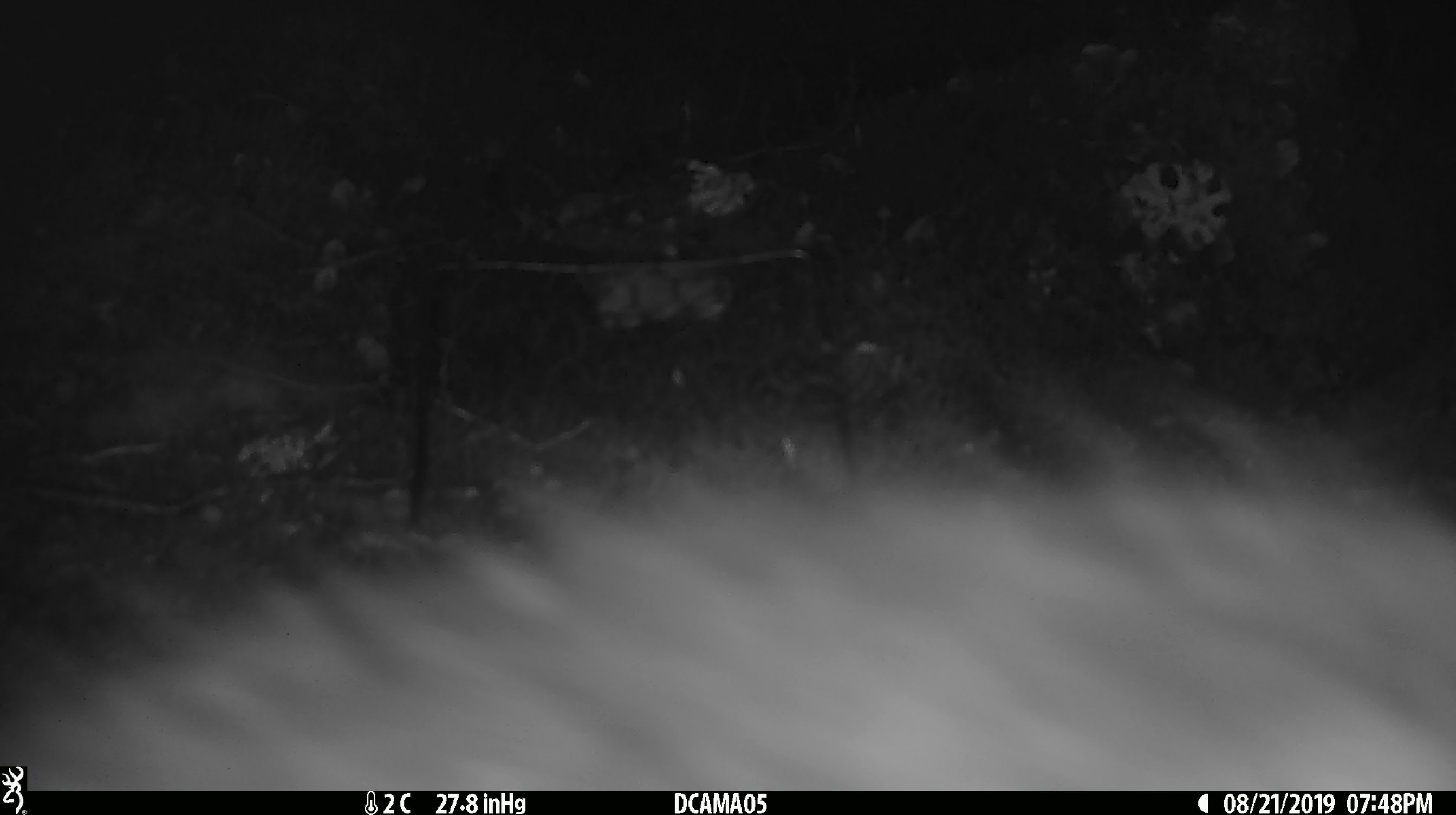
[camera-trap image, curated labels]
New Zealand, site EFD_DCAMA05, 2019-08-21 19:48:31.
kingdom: Animalia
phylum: Chordata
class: Mammalia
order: Diprotodontia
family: Phalangeridae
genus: Trichosurus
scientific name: Trichosurus vulpecula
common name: common brushtail possum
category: possum